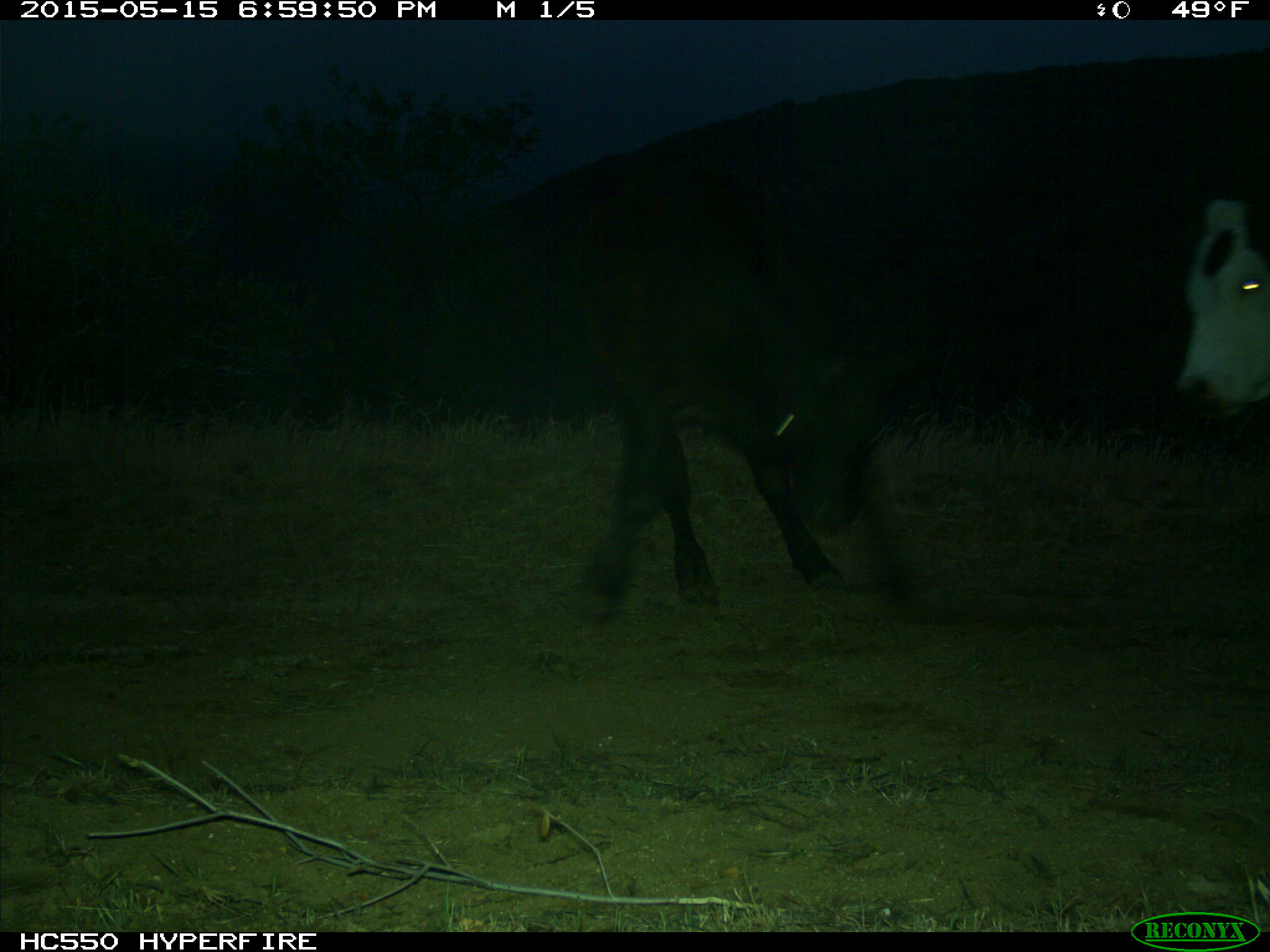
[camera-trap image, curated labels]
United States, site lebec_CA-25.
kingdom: Animalia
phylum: Chordata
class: Mammalia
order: Artiodactyla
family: Bovidae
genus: Bos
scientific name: Bos taurus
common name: domestic cow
Bos taurus (domestic cow).